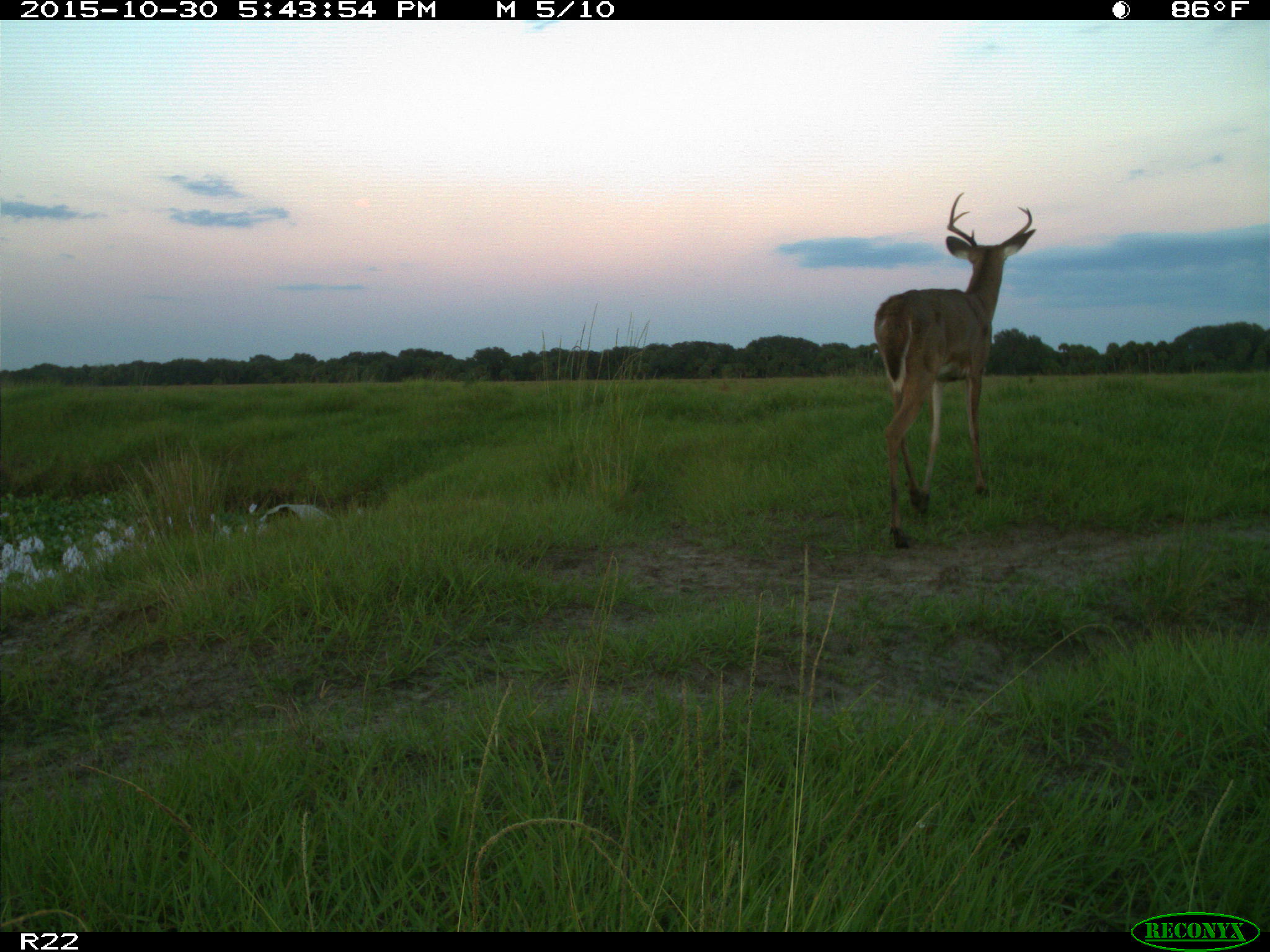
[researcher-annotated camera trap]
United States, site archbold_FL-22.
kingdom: Animalia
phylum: Chordata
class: Mammalia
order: Artiodactyla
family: Cervidae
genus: Odocoileus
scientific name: Odocoileus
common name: deer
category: unidentified deer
Unidentified deer (deer) (Odocoileus).